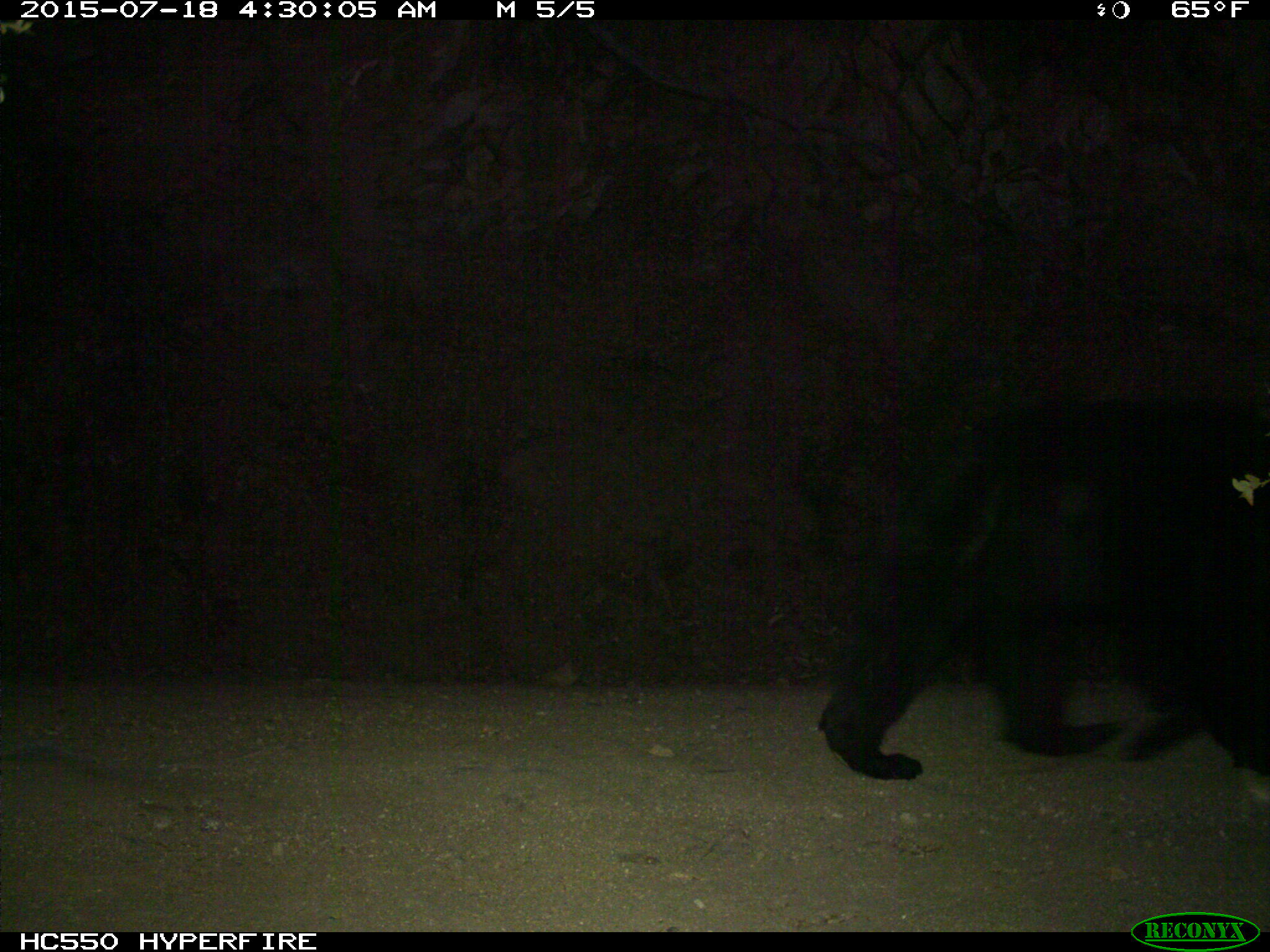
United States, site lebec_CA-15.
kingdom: Animalia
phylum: Chordata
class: Mammalia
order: Carnivora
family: Ursidae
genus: Ursus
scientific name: Ursus americanus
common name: american black bear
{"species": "Ursus americanus (american black bear)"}